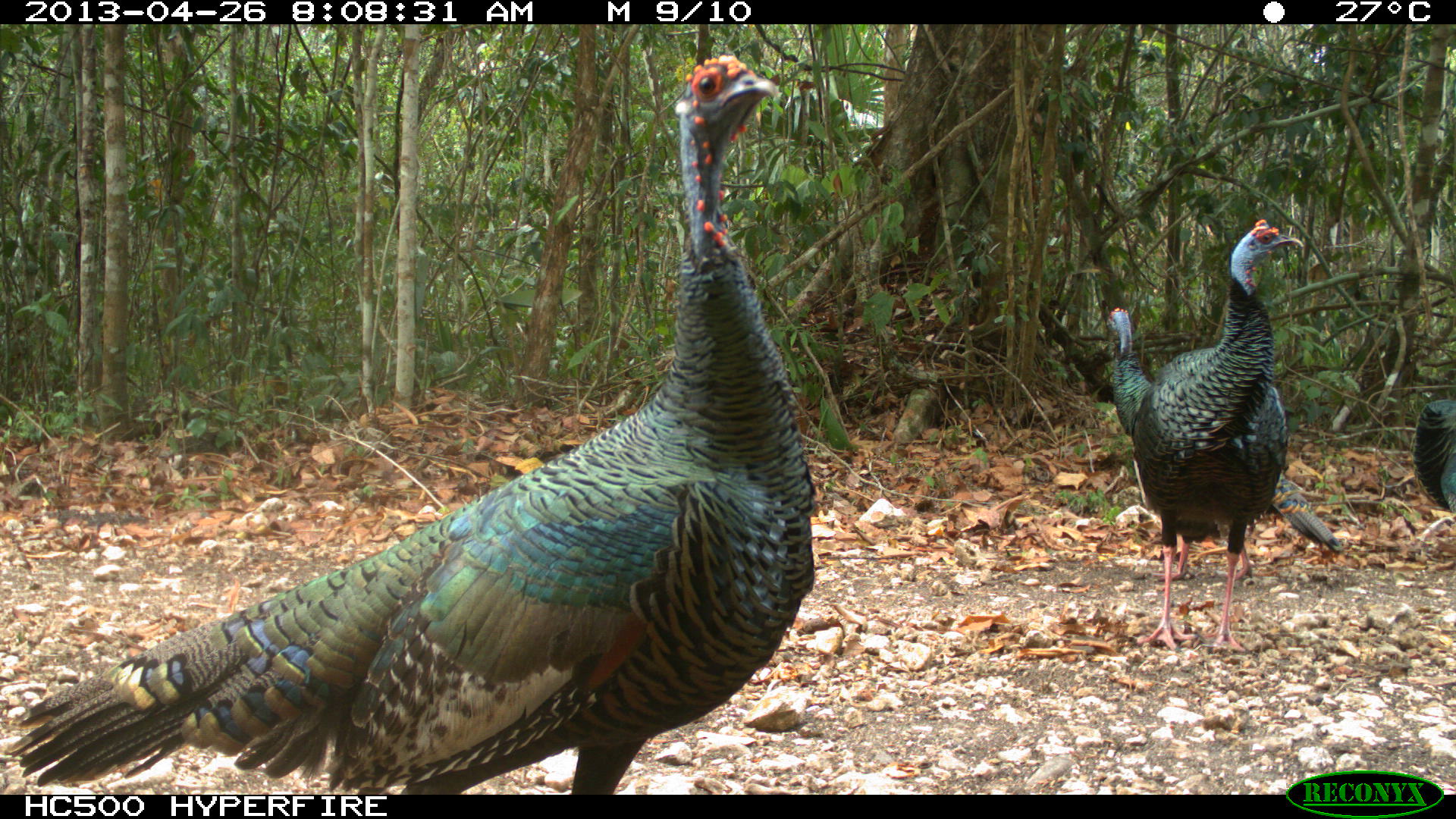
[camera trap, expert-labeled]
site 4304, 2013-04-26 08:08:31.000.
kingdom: Animalia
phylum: Chordata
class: Aves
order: Galliformes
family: Phasianidae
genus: Meleagris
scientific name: Meleagris ocellata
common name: ocellated turkey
Meleagris ocellata (ocellated turkey), count 3.